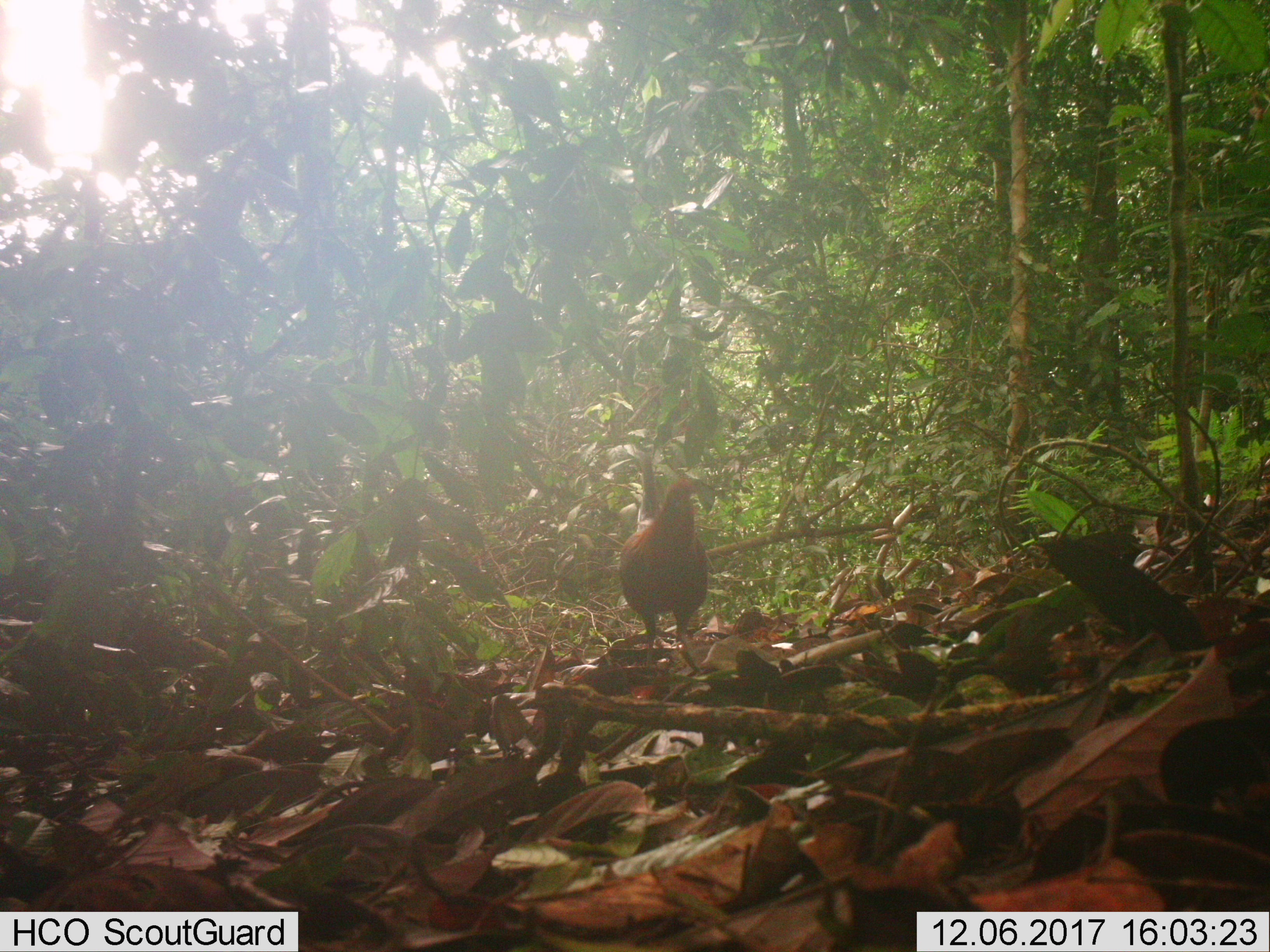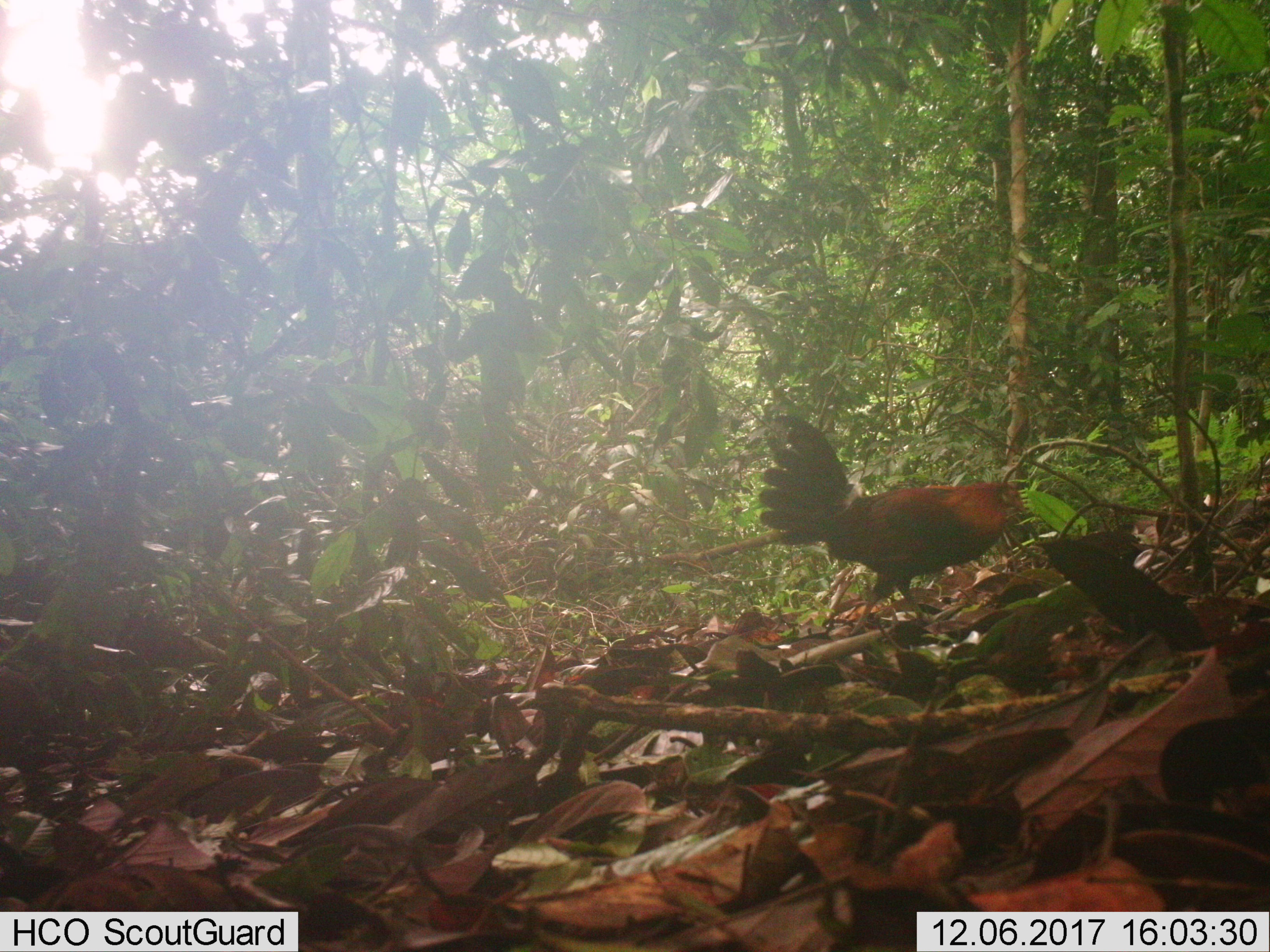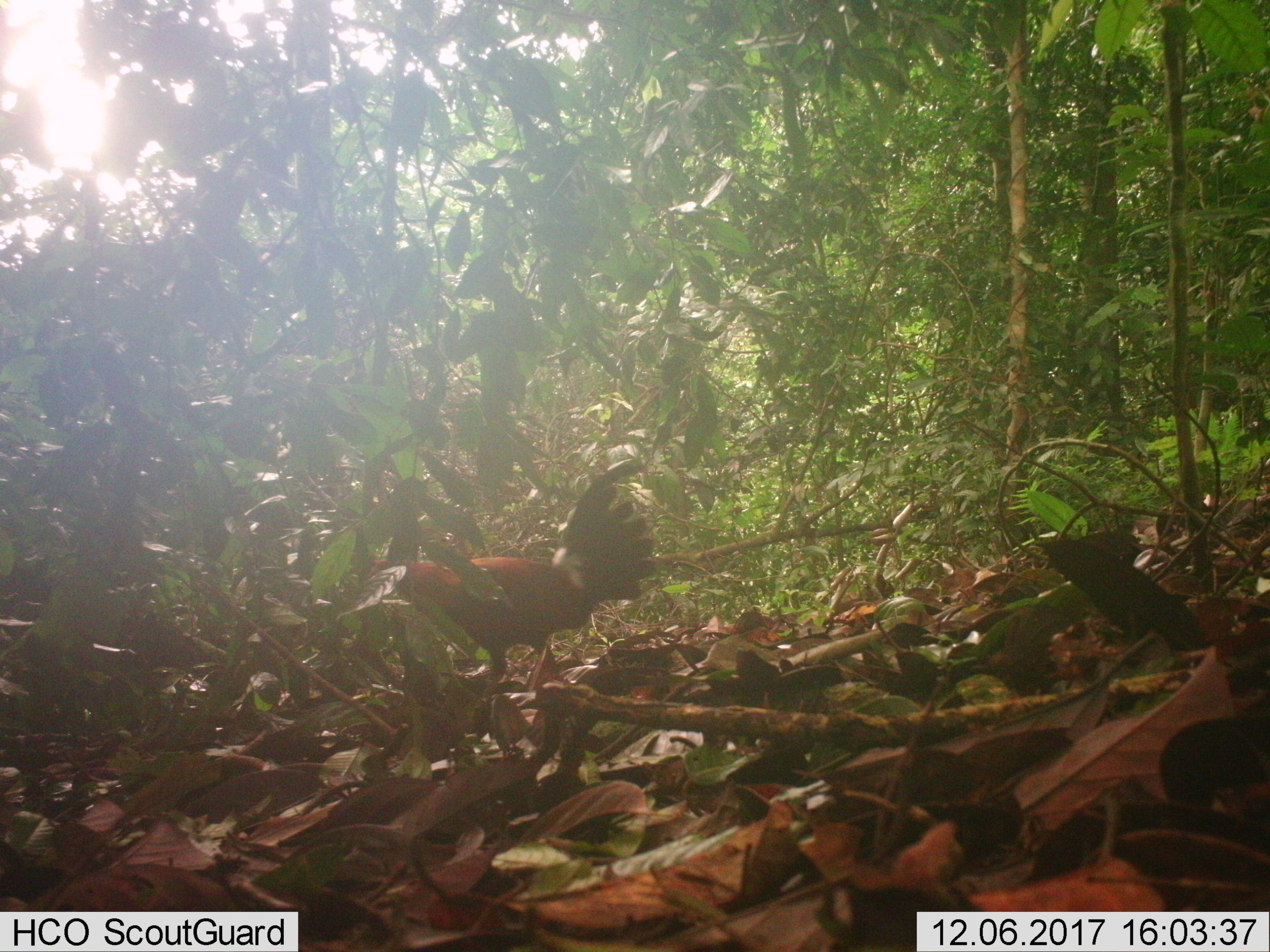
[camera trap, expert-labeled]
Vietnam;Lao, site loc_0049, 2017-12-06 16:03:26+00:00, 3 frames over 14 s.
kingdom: Animalia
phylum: Chordata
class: Aves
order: Galliformes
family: Phasianidae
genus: Gallus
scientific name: Gallus gallus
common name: red junglefowl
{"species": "red junglefowl (Gallus gallus)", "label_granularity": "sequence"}